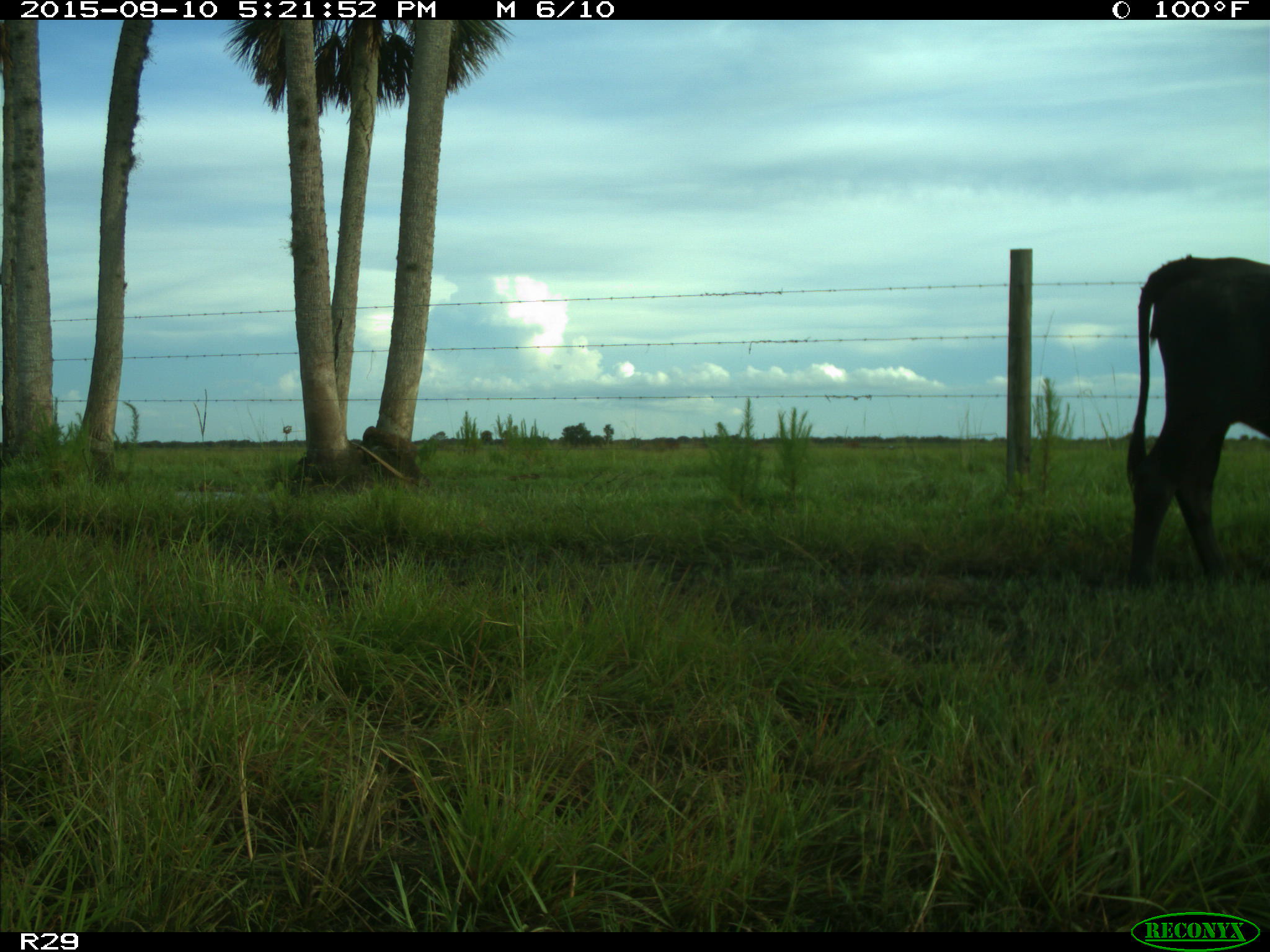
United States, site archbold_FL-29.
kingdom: Animalia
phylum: Chordata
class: Mammalia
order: Artiodactyla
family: Bovidae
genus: Bos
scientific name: Bos taurus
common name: domestic cow